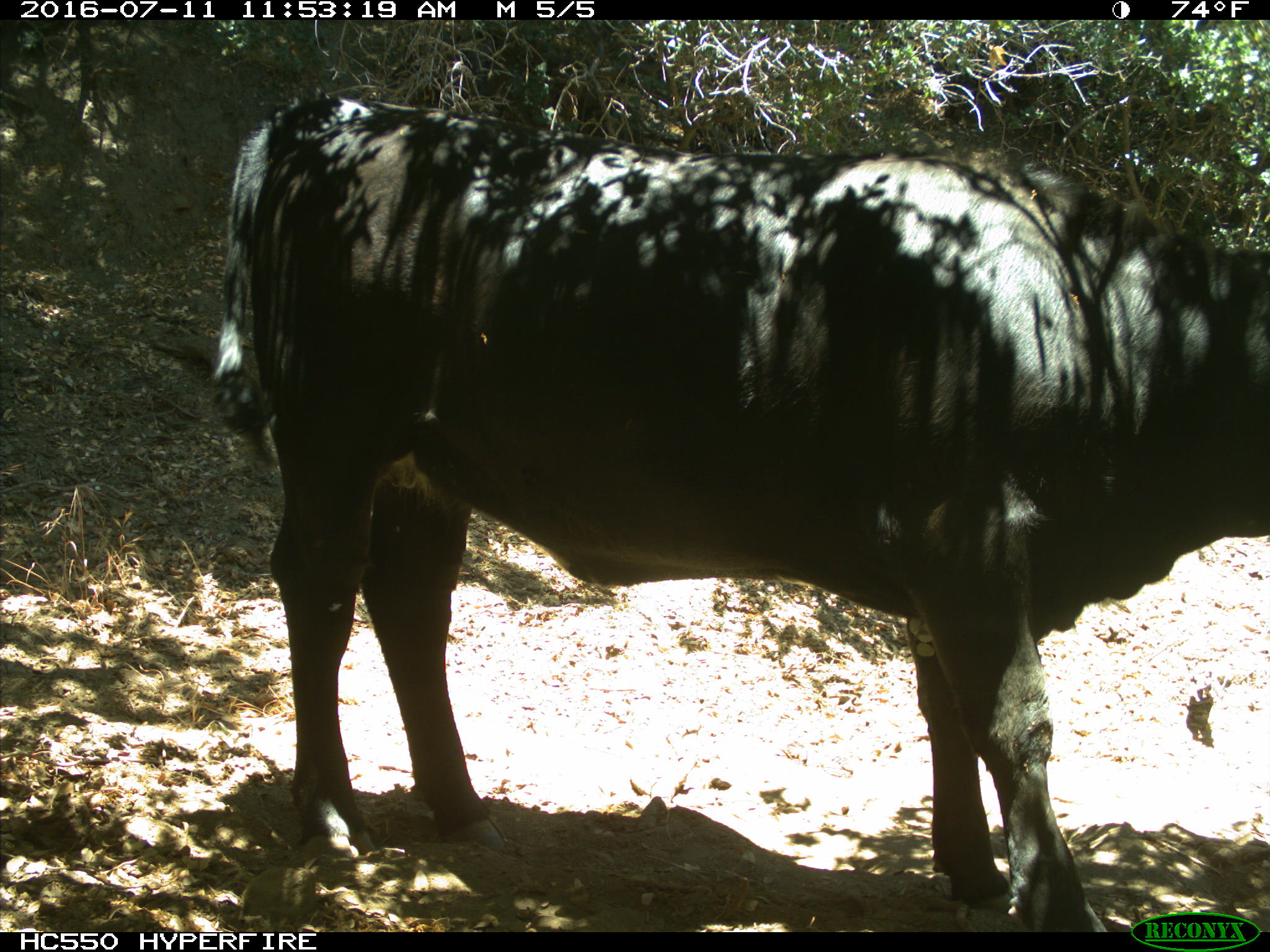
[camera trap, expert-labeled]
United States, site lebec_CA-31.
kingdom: Animalia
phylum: Chordata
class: Mammalia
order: Artiodactyla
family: Bovidae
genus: Bos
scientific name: Bos taurus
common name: domestic cow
Bos taurus (domestic cow).